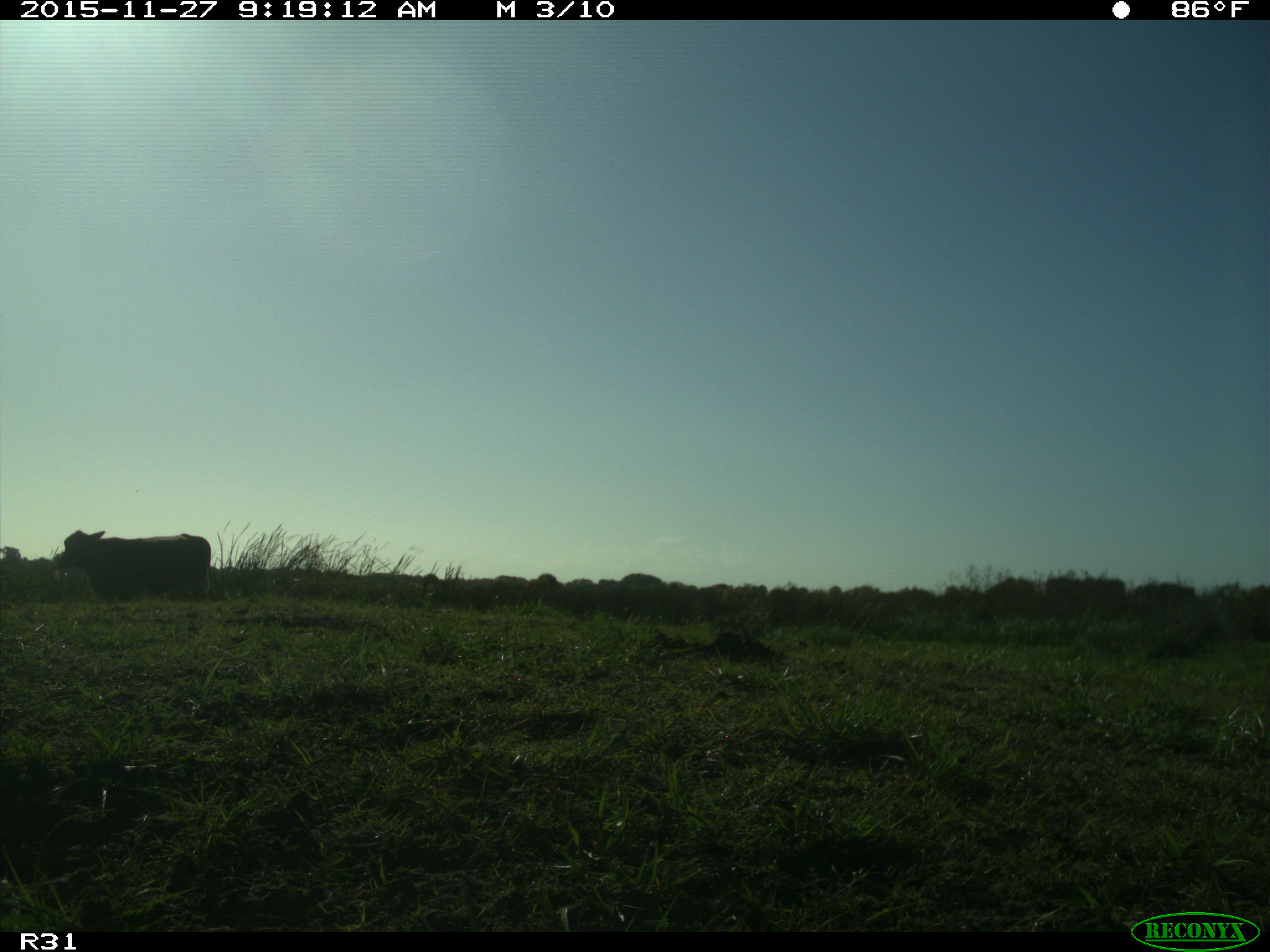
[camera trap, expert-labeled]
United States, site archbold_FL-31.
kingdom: Animalia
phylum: Chordata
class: Mammalia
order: Artiodactyla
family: Bovidae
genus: Bos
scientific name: Bos taurus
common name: domestic cow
Bos taurus (domestic cow).